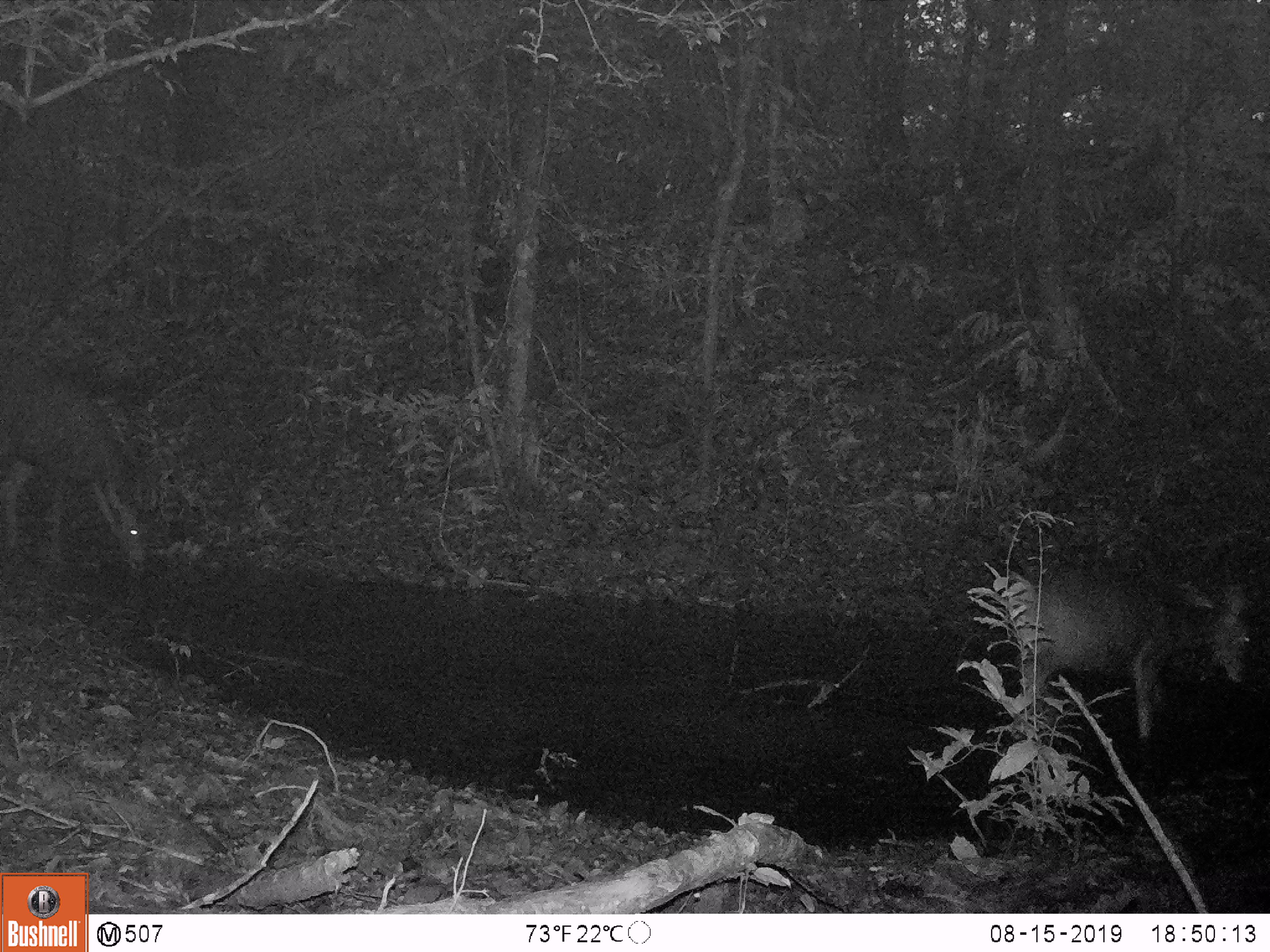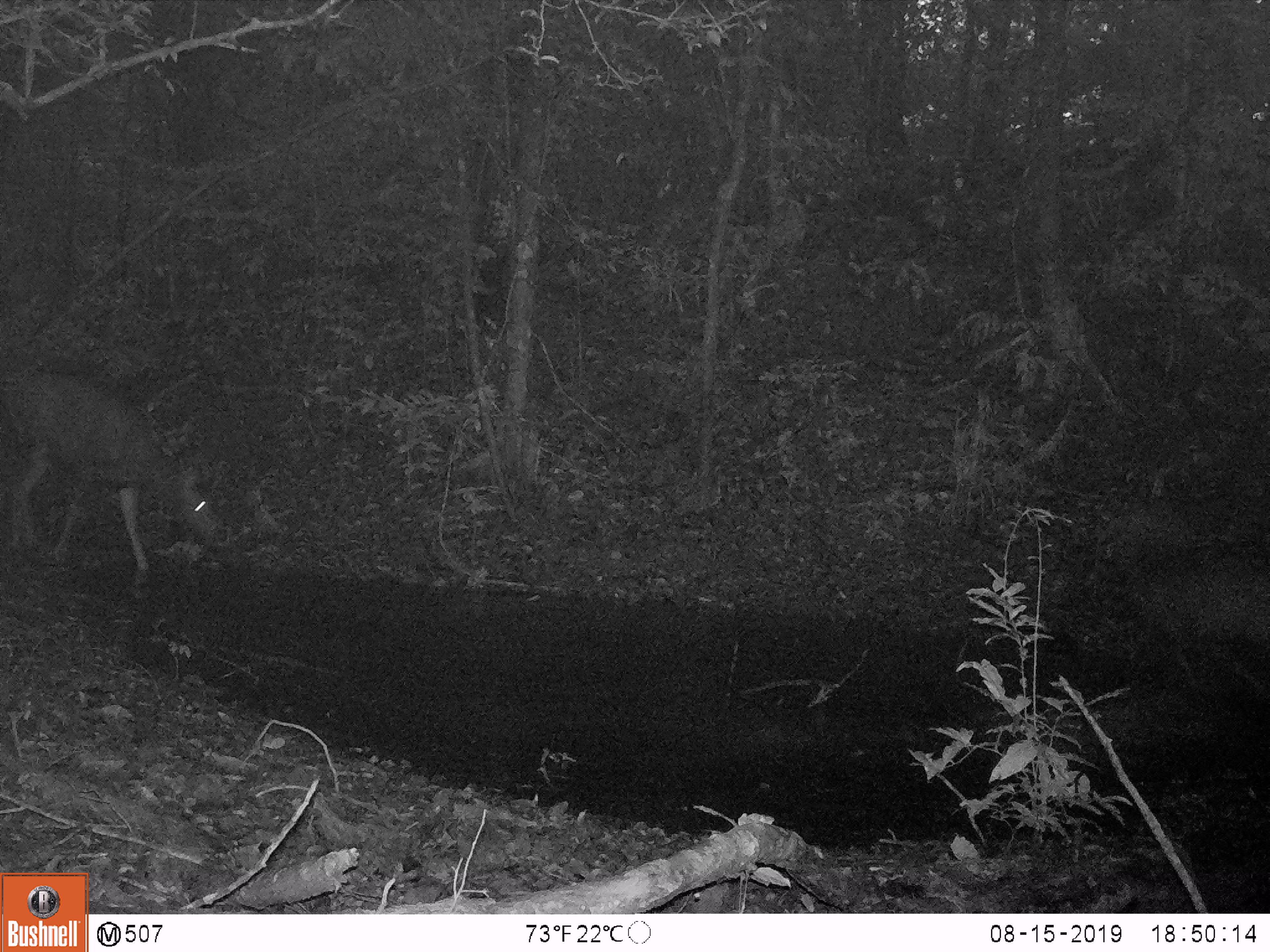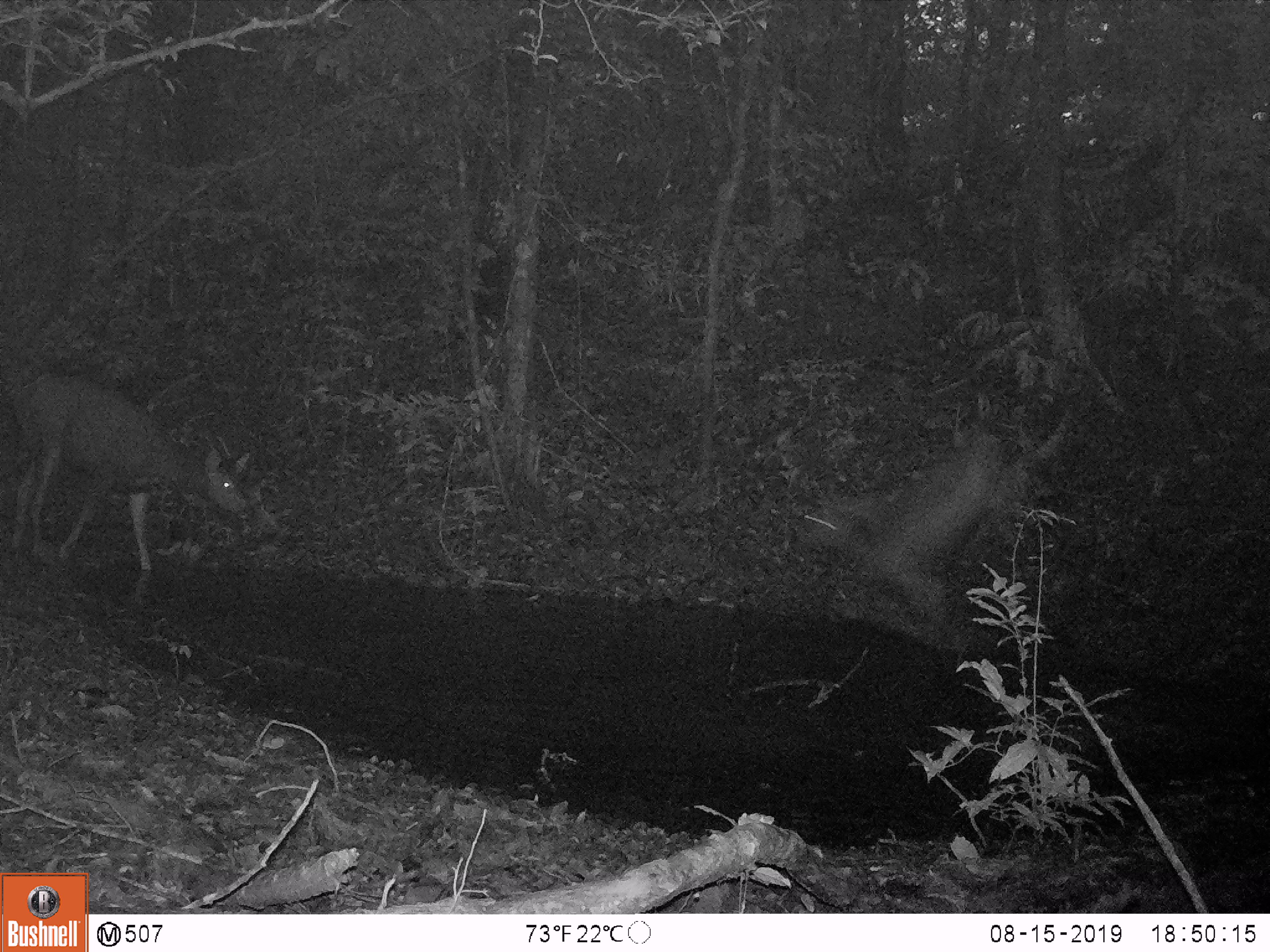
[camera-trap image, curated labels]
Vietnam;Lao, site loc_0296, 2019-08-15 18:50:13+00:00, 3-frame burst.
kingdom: Animalia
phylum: Chordata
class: Mammalia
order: Artiodactyla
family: Cervidae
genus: Rusa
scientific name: Rusa unicolor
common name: sambar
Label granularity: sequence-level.